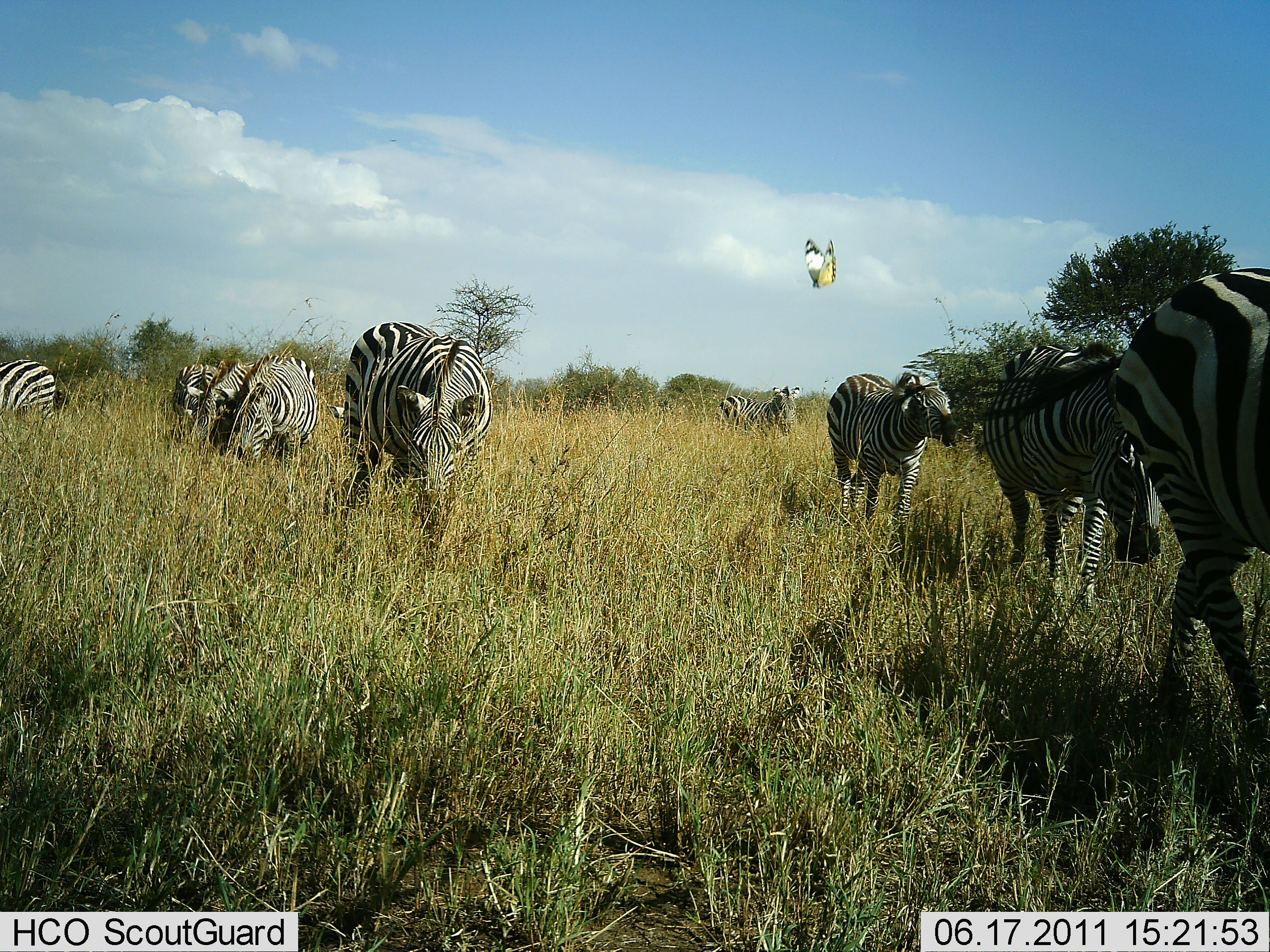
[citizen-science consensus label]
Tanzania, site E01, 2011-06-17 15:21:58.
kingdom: Animalia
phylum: Chordata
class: Mammalia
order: Perissodactyla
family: Equidae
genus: Equus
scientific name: Equus quagga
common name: plains zebra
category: zebra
Zebra (plains zebra) (Equus quagga), count 9. Behavior (volunteer vote fractions): standing 64%, resting 0%, moving 73%, interacting 0%. Young present (vote fraction): 0%. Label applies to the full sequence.